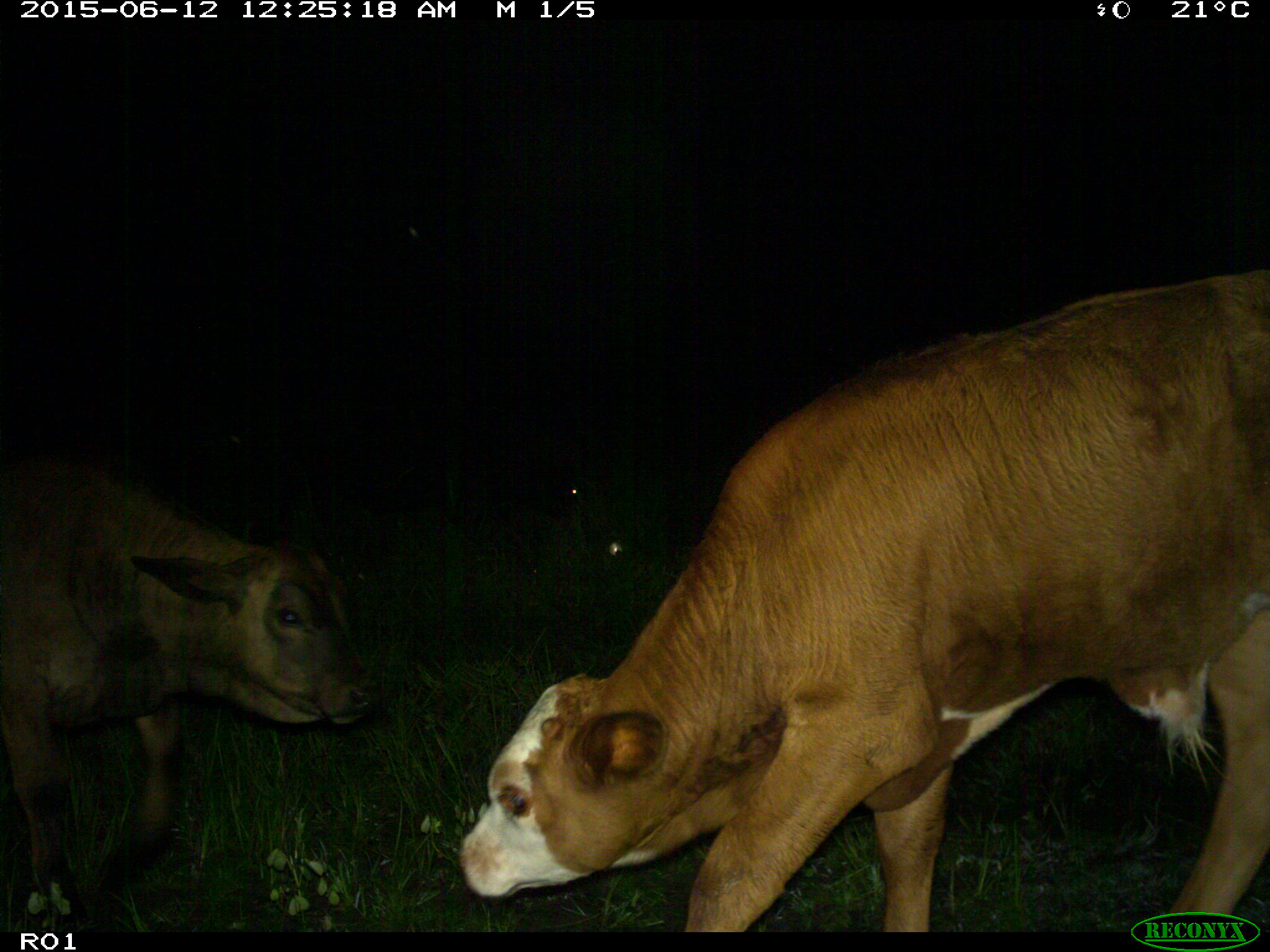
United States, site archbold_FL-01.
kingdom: Animalia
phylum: Chordata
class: Mammalia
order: Artiodactyla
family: Bovidae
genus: Bos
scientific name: Bos taurus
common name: domestic cow